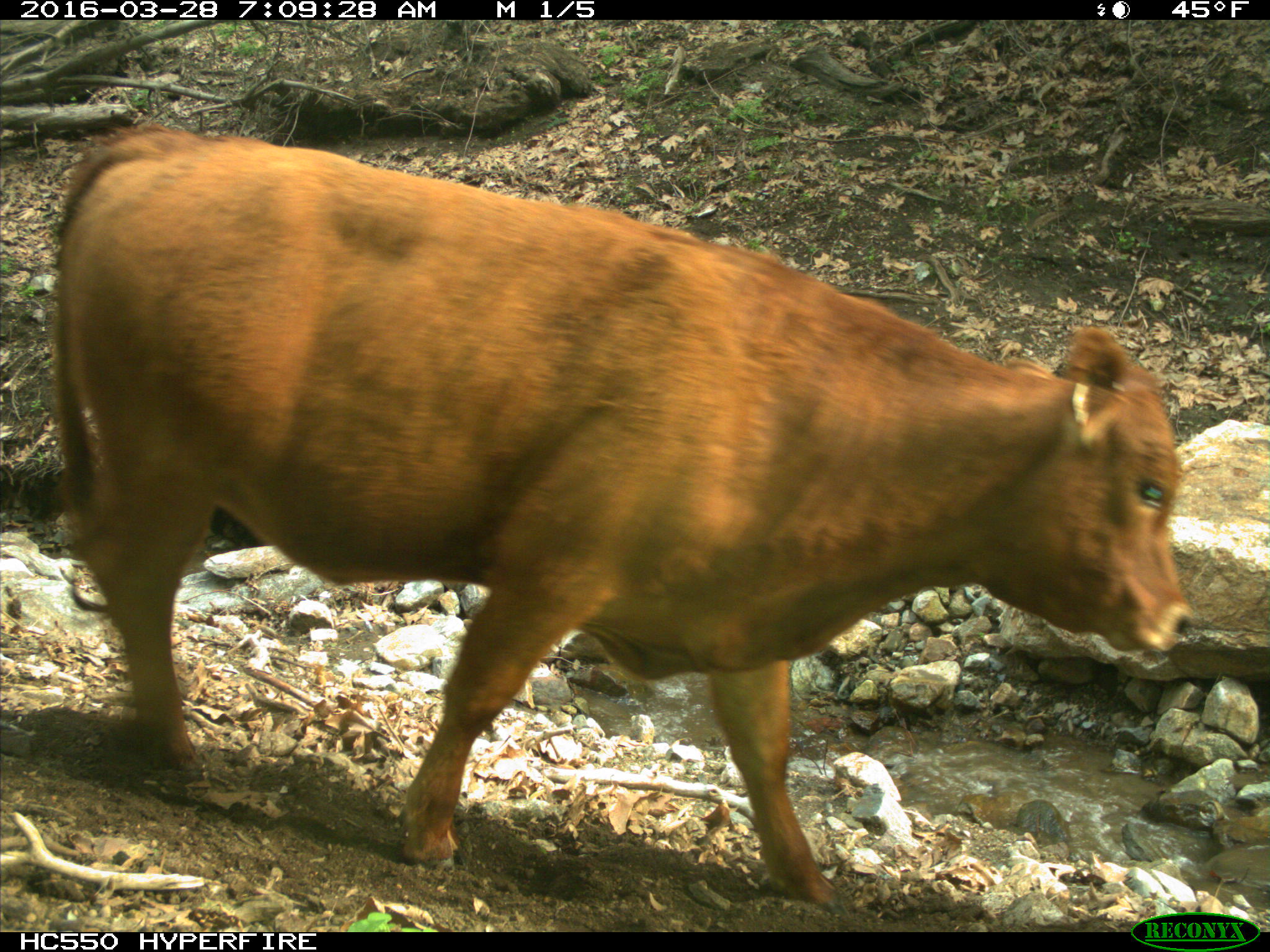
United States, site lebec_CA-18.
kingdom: Animalia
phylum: Chordata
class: Mammalia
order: Artiodactyla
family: Bovidae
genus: Bos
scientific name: Bos taurus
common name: domestic cow